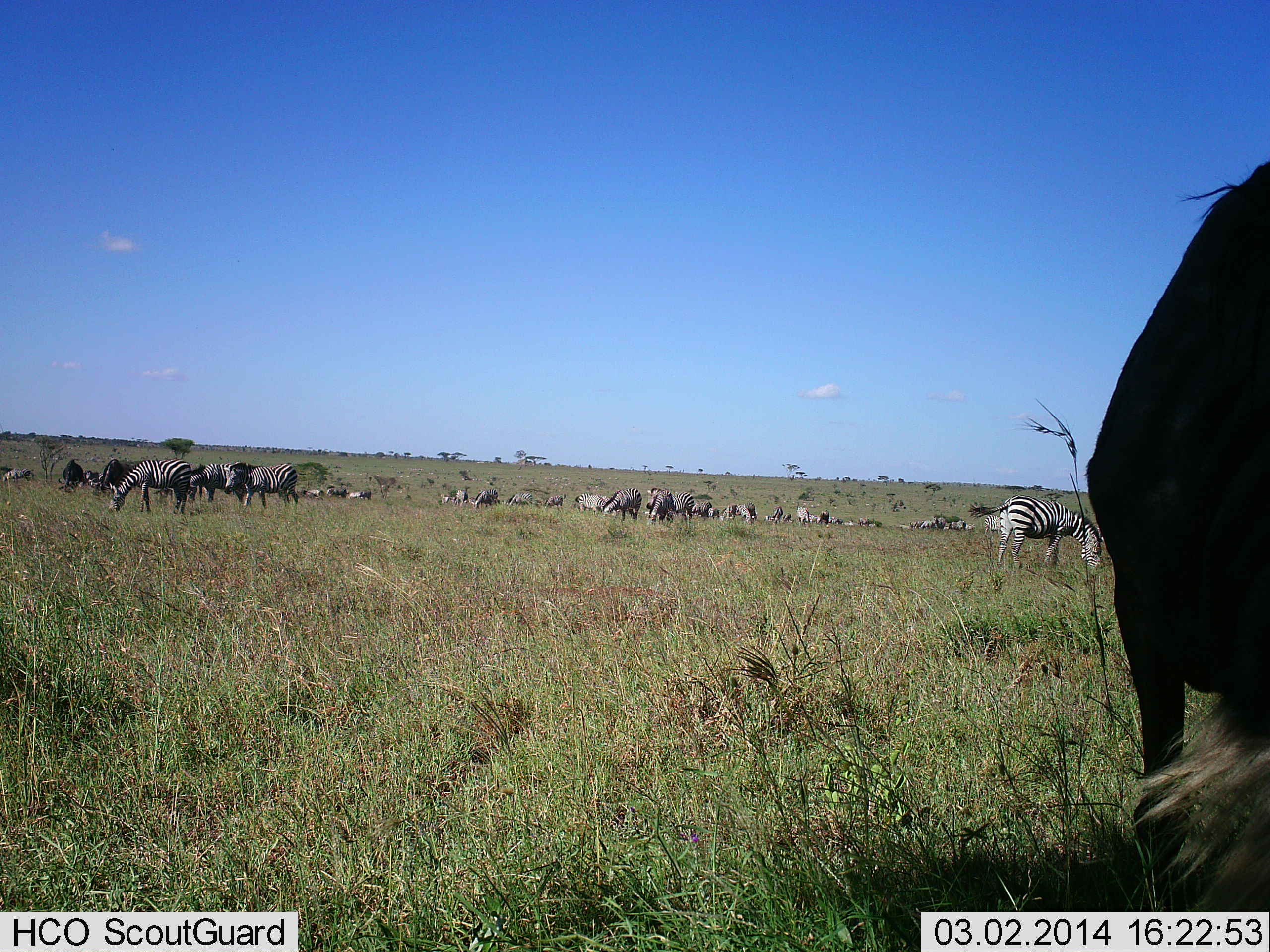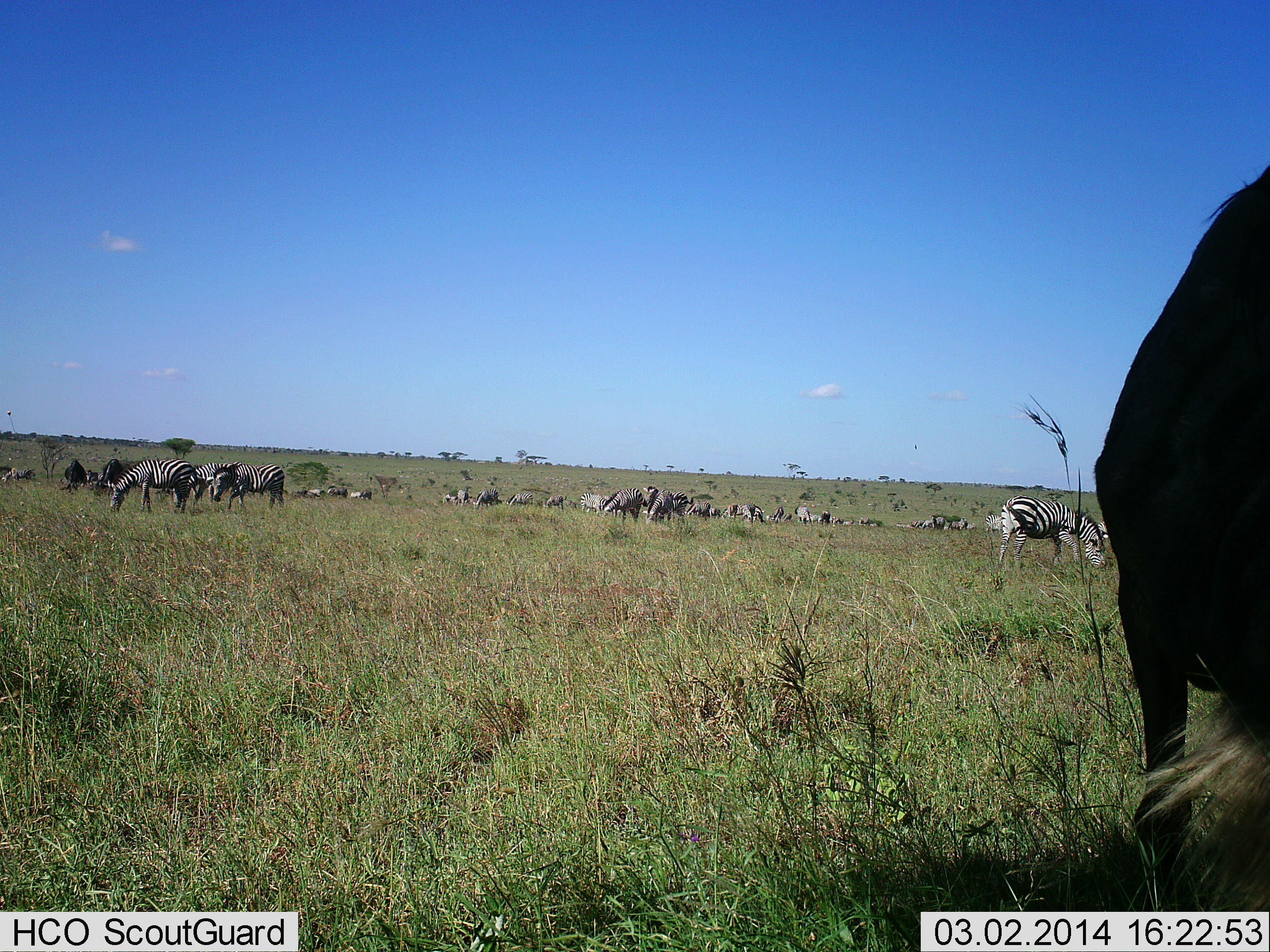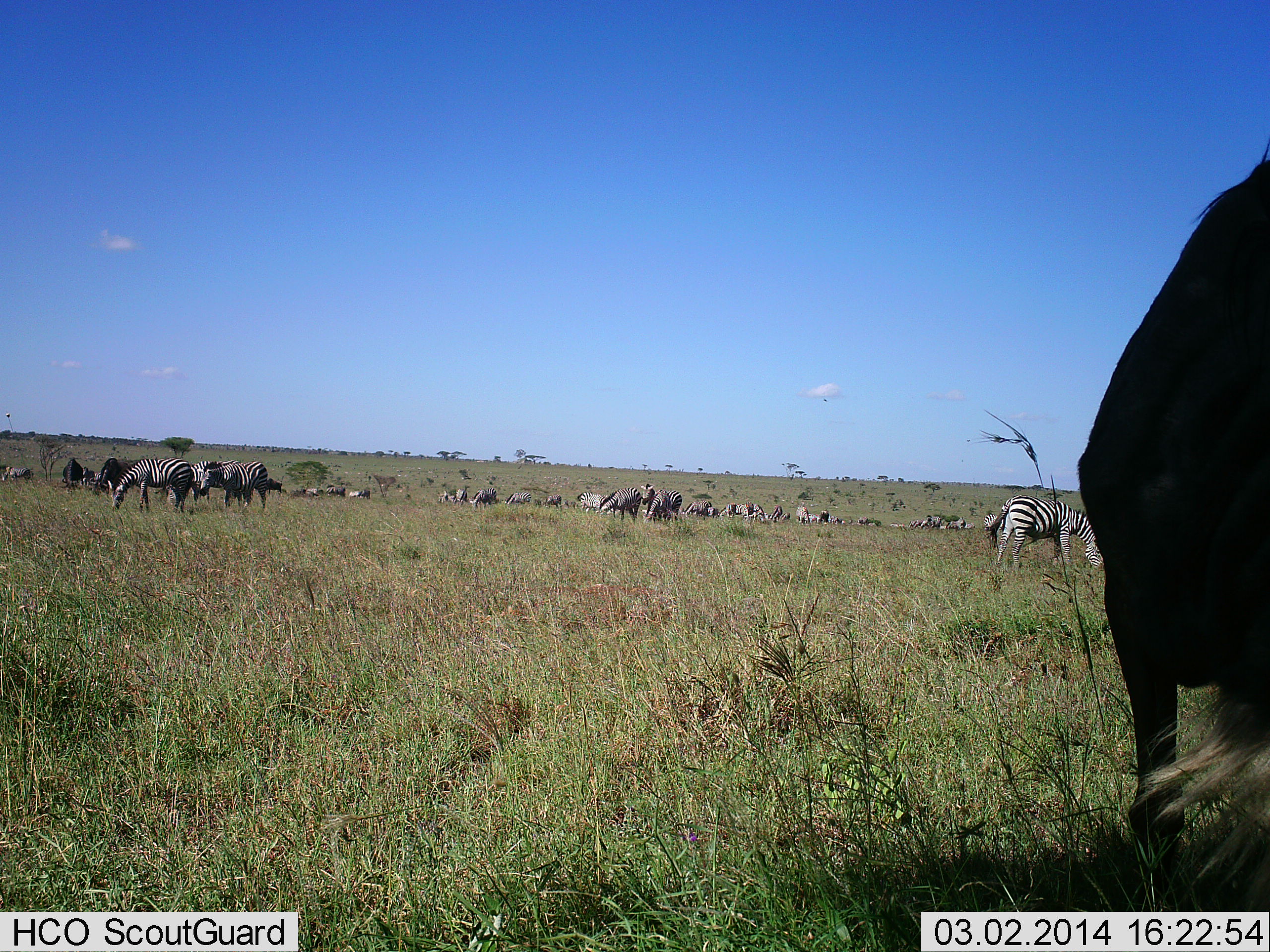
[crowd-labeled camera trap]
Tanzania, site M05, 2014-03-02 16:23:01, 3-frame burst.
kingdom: Animalia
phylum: Chordata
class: Mammalia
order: Perissodactyla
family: Equidae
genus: Equus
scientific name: Equus quagga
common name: plains zebra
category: zebra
Zebra (plains zebra) (Equus quagga), count 11-50. Behavior (volunteer vote fractions): standing 42%, resting 17%, moving 33%, interacting 8%. Young present (vote fraction): 8%. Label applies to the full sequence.